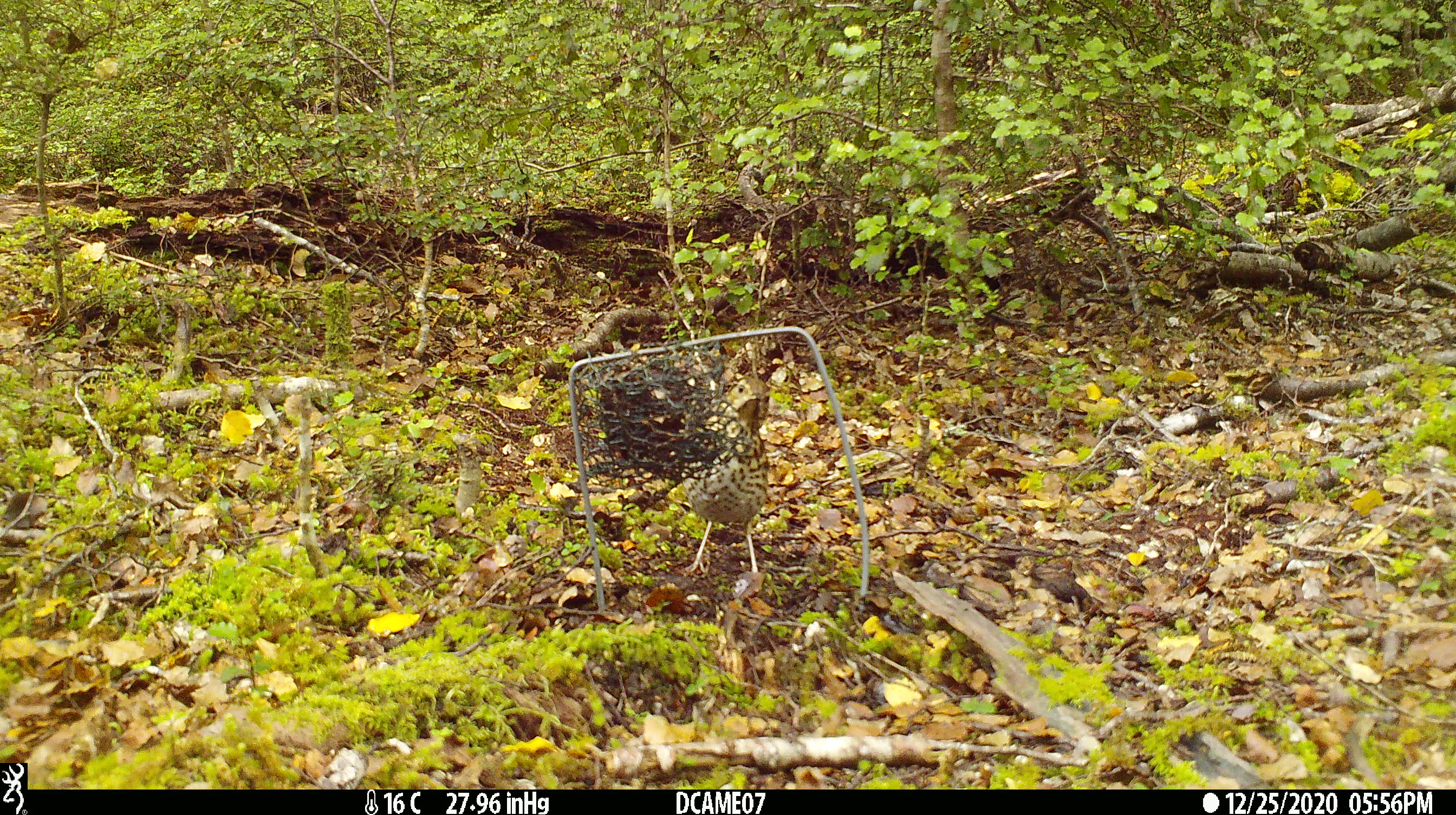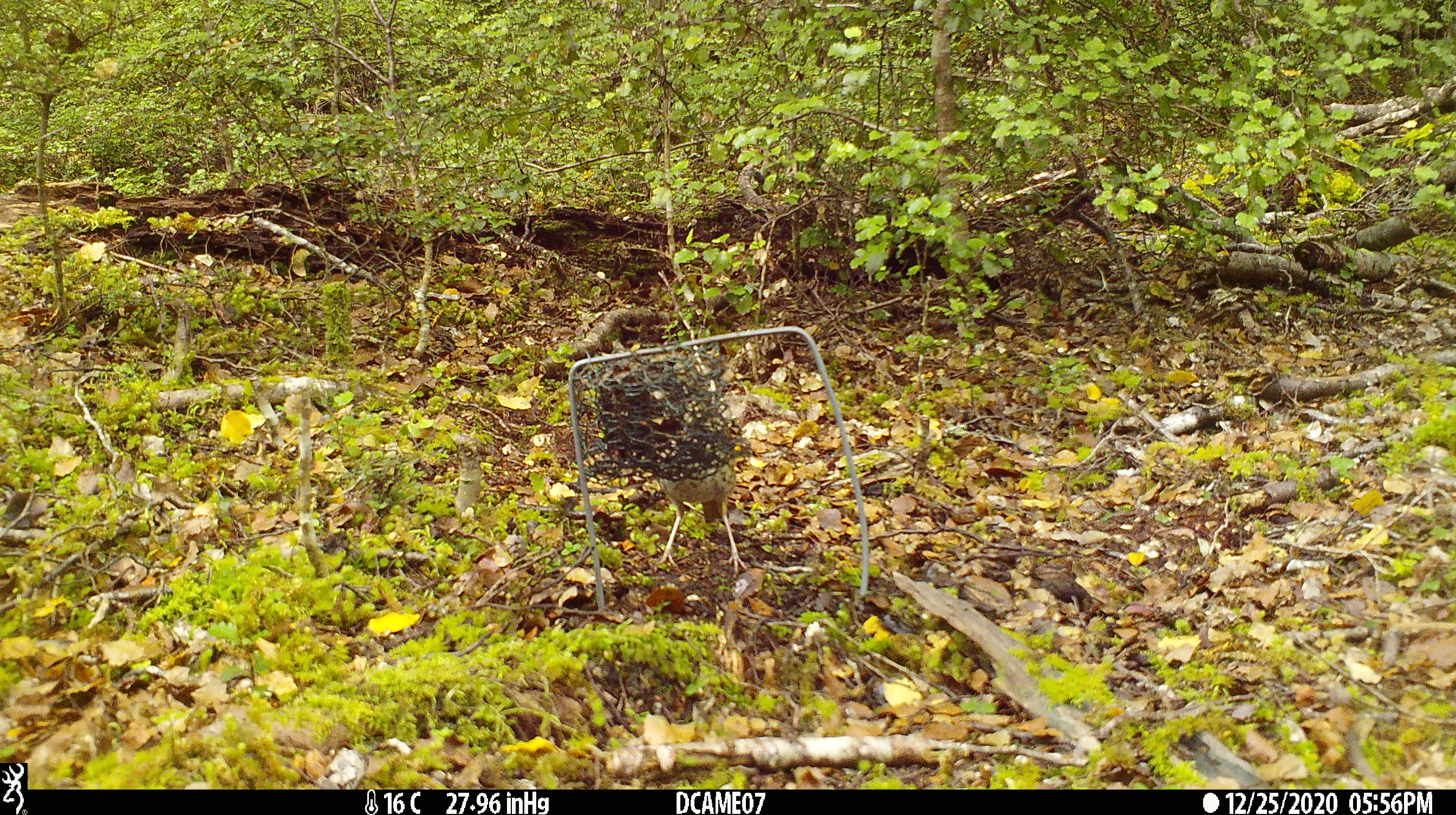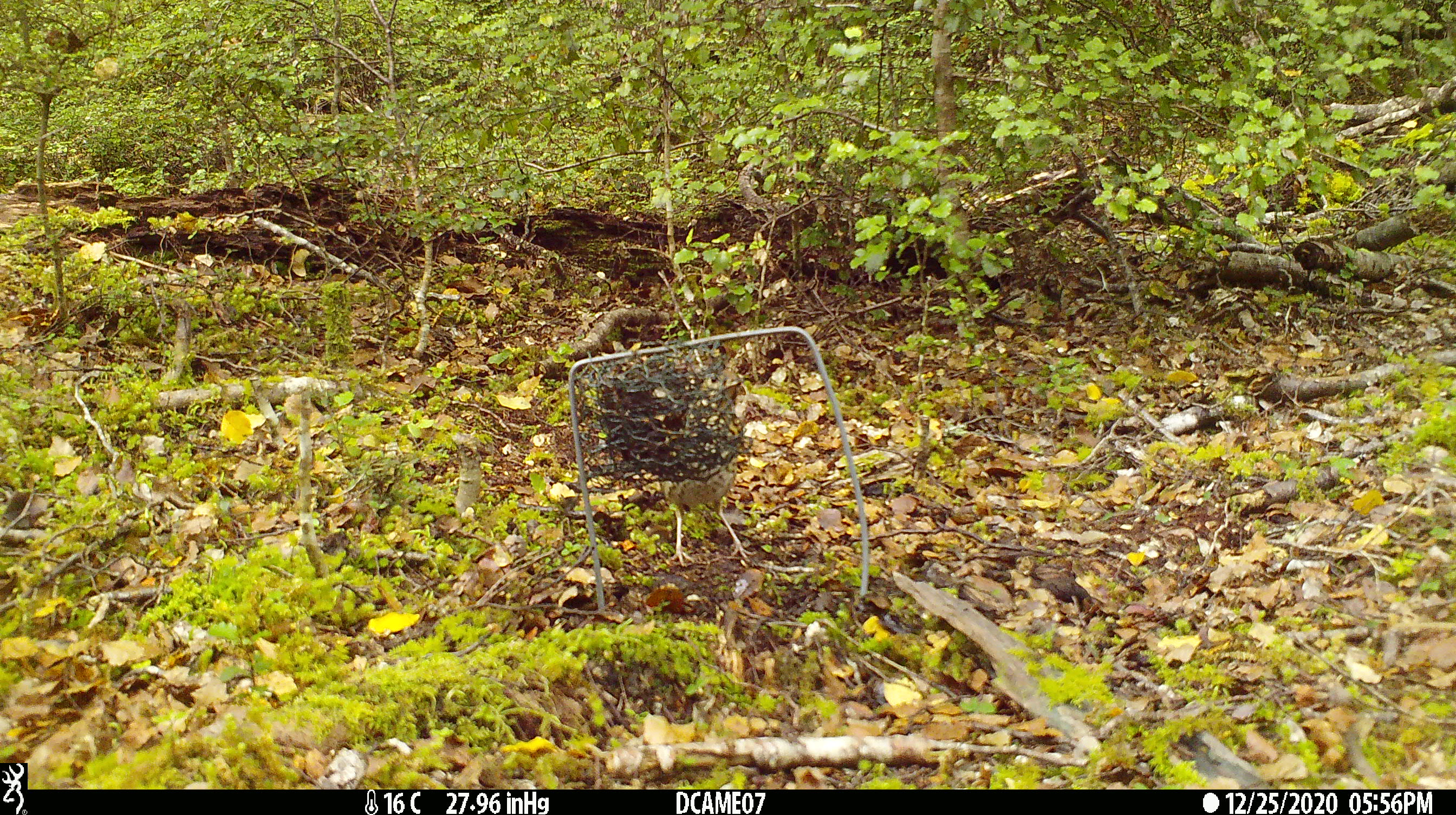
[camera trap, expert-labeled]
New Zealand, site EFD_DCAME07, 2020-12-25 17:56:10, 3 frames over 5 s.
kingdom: Animalia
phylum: Chordata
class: Aves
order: Passeriformes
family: Turdidae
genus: Turdus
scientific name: Turdus philomelos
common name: song thrush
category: thrush